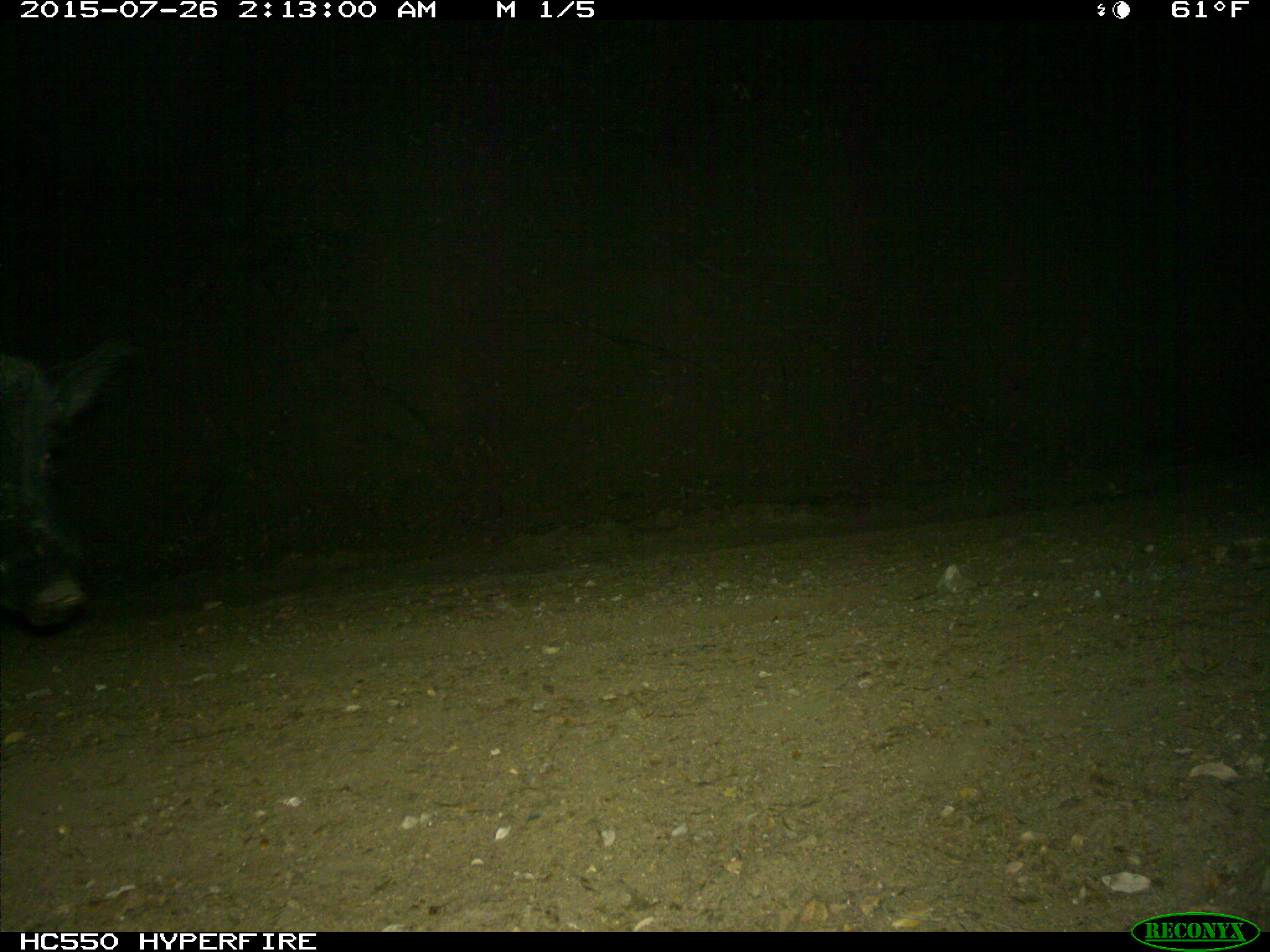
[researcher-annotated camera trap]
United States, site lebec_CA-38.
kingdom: Animalia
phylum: Chordata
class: Mammalia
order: Artiodactyla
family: Suidae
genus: Sus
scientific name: Sus scrofa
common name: wild boar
Sus scrofa (wild boar).